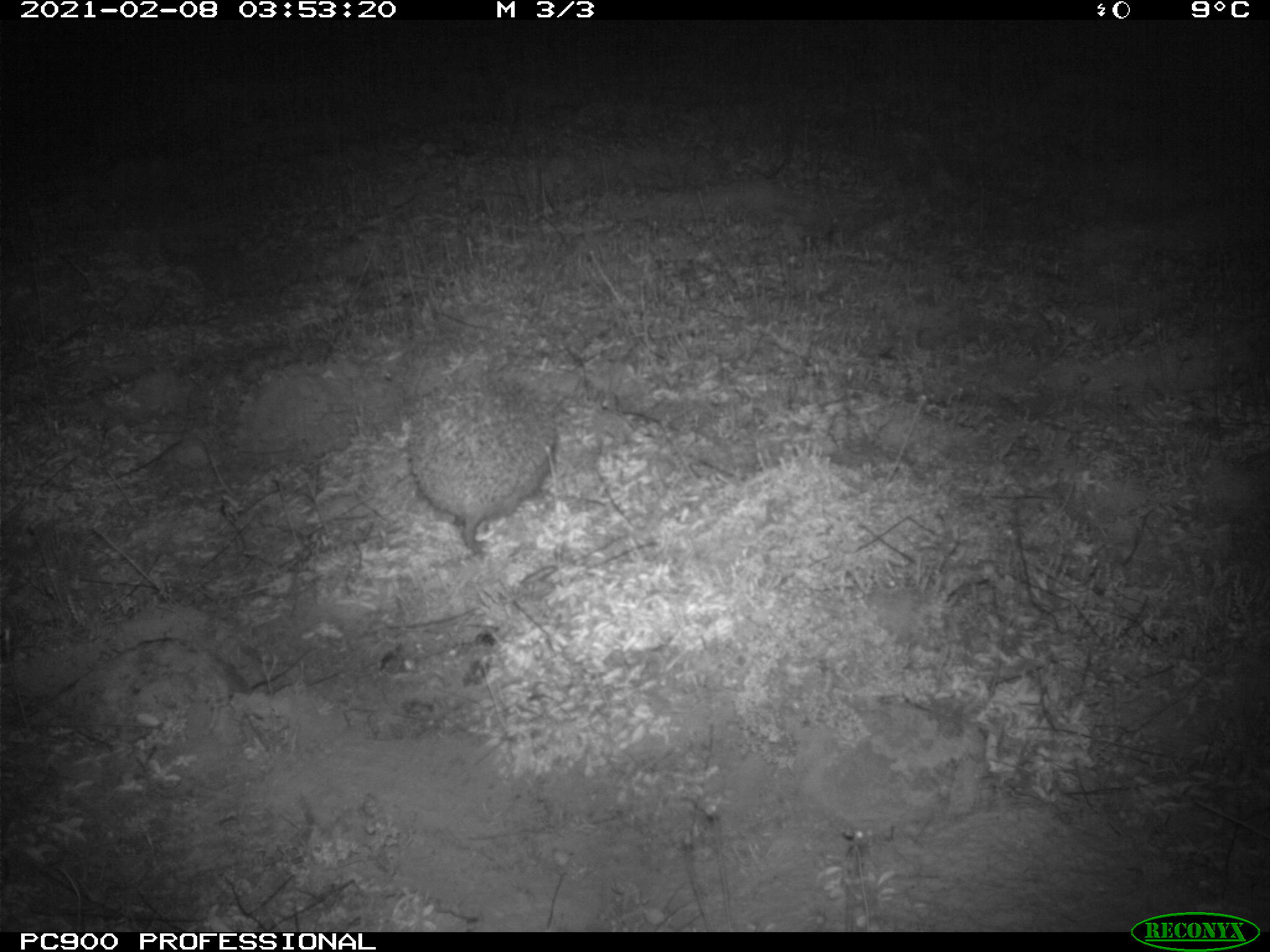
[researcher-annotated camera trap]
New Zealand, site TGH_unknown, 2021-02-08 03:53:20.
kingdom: Animalia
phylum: Chordata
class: Mammalia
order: Eulipotyphla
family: Erinaceidae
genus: Erinaceus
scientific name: Erinaceus europaeus europaeus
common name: european hedgehog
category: hedgehog